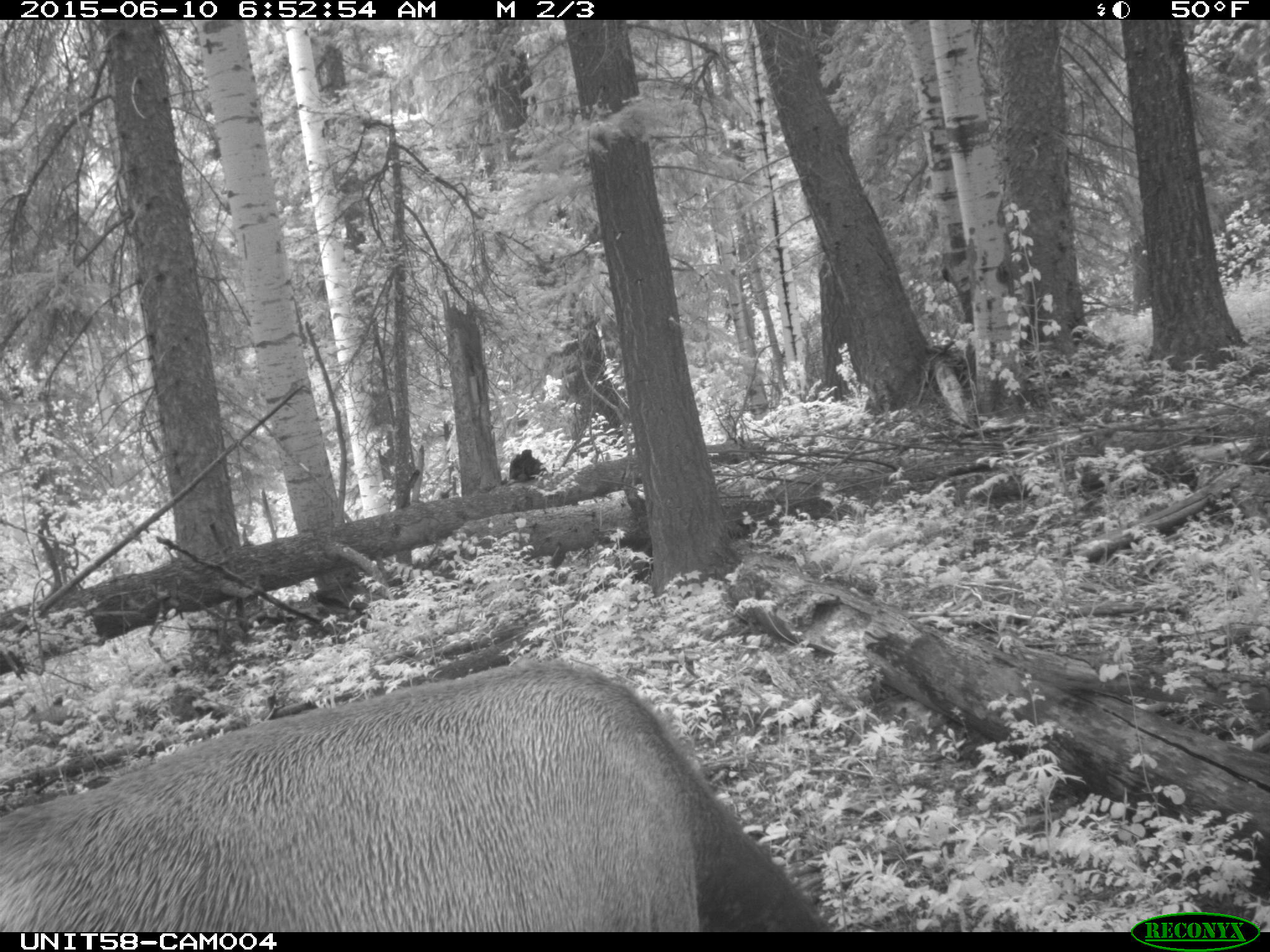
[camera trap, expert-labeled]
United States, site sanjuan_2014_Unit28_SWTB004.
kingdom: Animalia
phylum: Chordata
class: Mammalia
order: Artiodactyla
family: Cervidae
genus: Cervus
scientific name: Cervus elaphus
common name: red deer